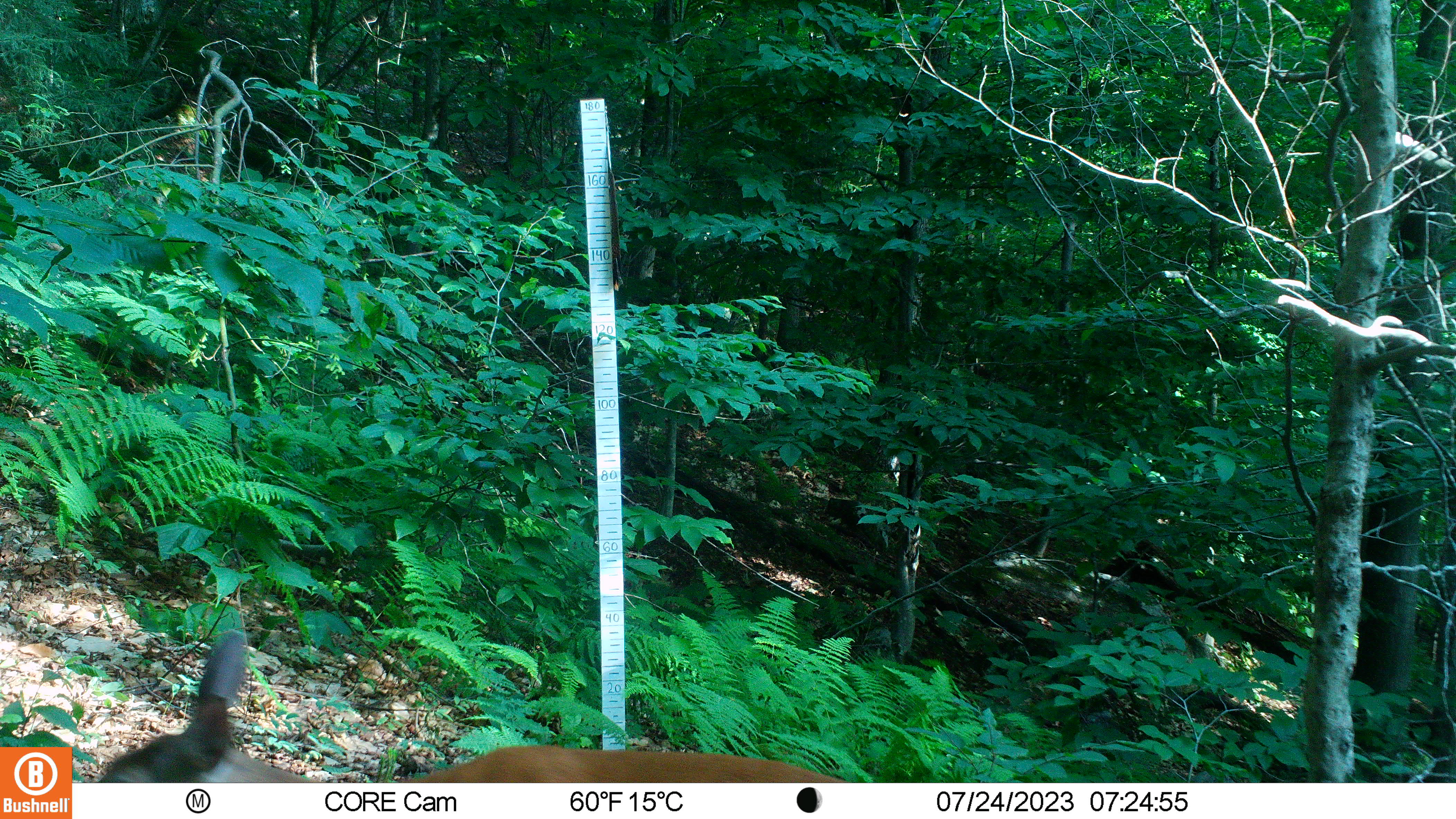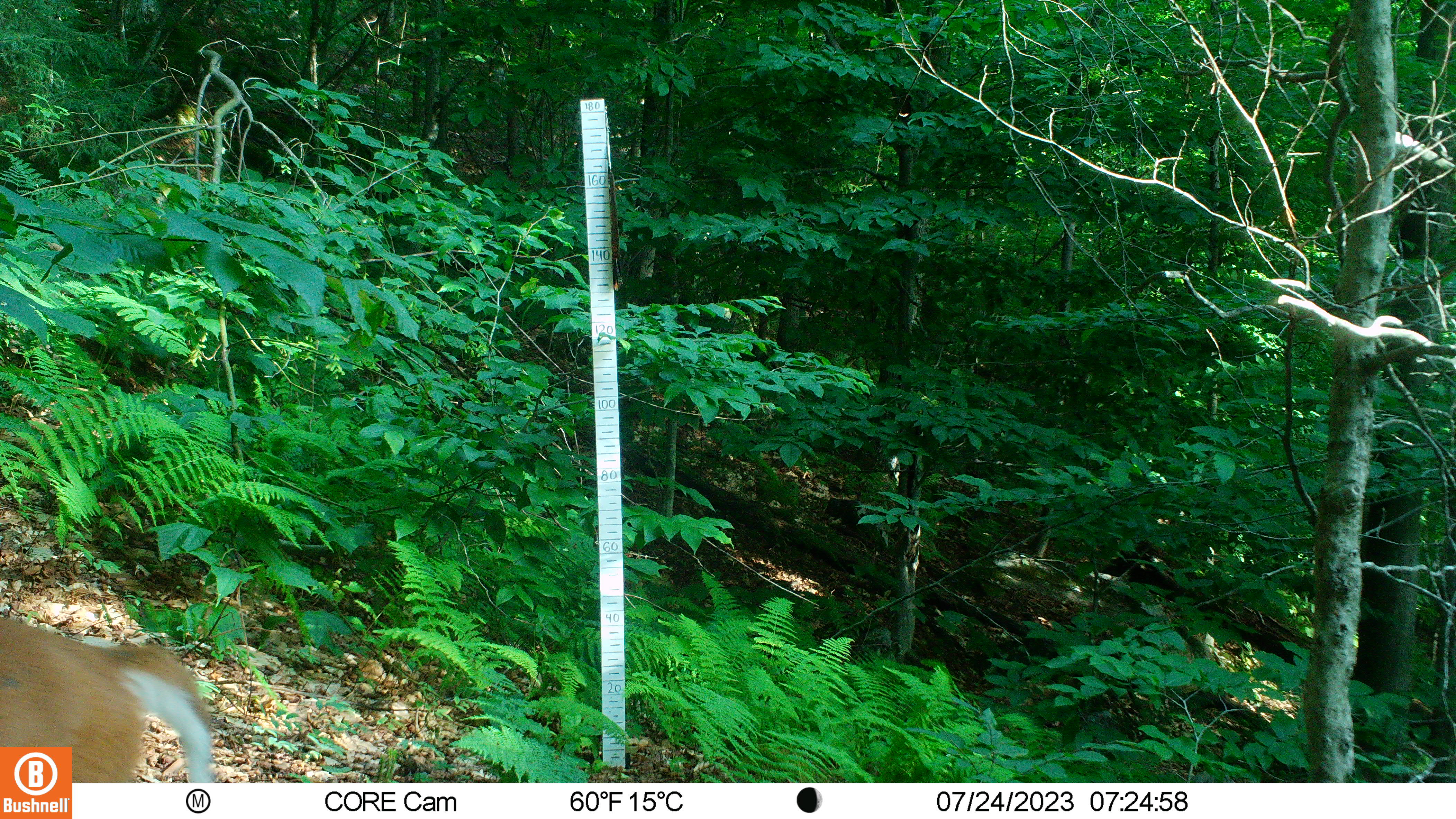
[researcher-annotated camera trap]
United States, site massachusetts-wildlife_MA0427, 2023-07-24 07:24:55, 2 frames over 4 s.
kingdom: Animalia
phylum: Chordata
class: Mammalia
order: Artiodactyla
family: Cervidae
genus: Odocoileus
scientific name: Odocoileus virginianus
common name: white-tailed deer